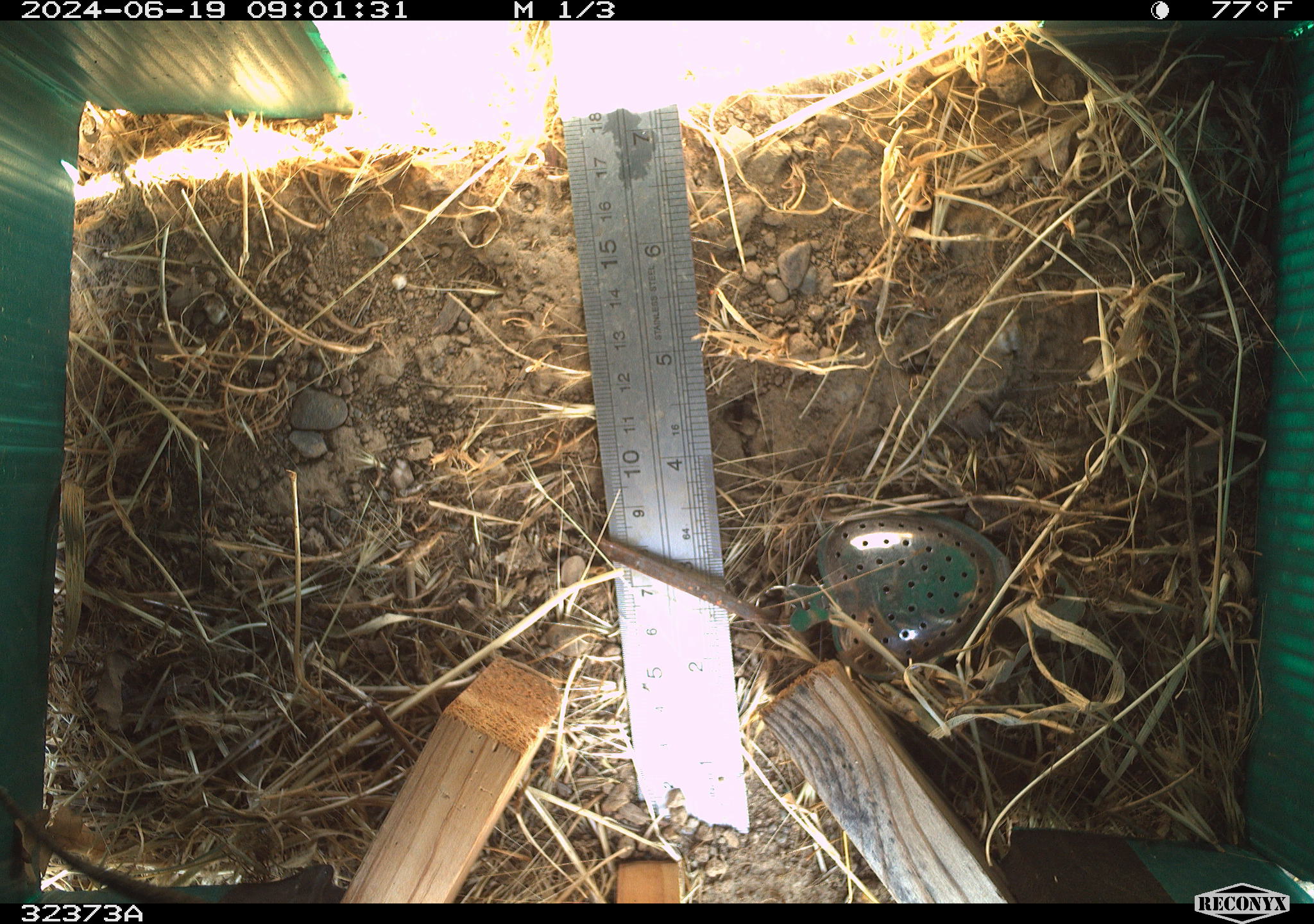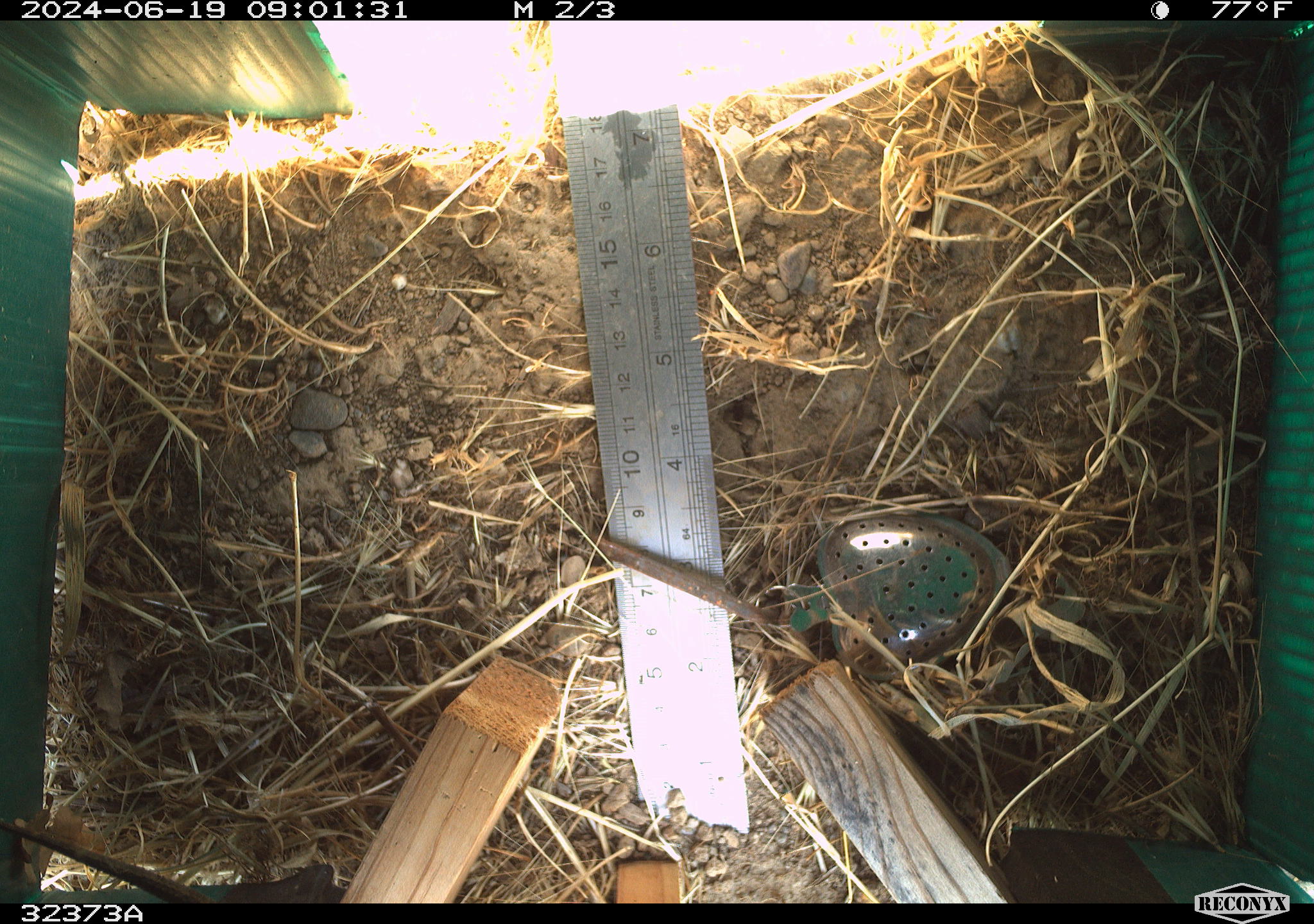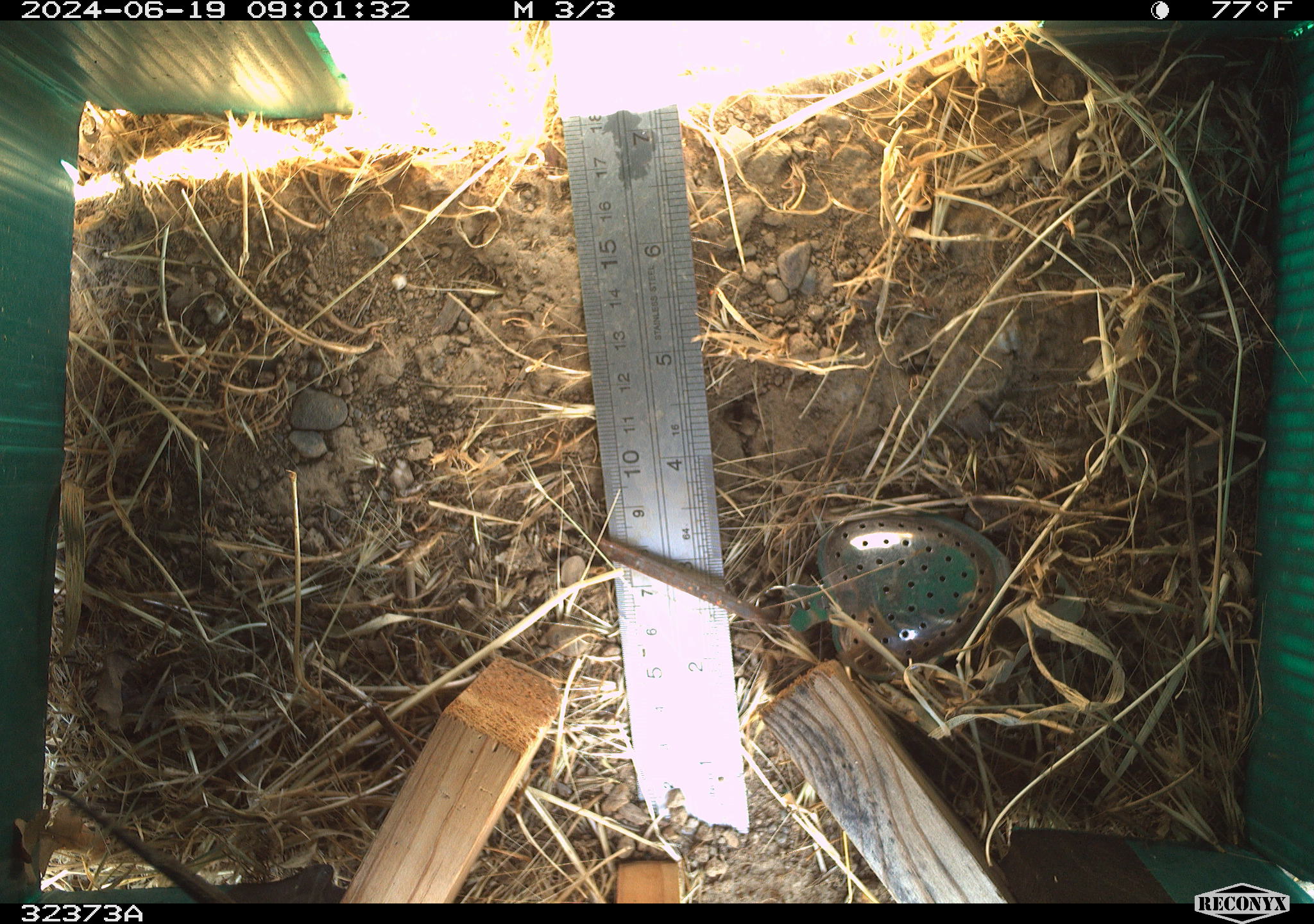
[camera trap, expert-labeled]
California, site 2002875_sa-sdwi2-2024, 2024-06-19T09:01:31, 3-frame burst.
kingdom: Animalia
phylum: Chordata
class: Reptilia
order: Squamata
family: Phrynosomatidae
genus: Sceloporus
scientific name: Sceloporus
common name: spiny lizards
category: sceloporus species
Sceloporus species (spiny lizards) (Sceloporus).